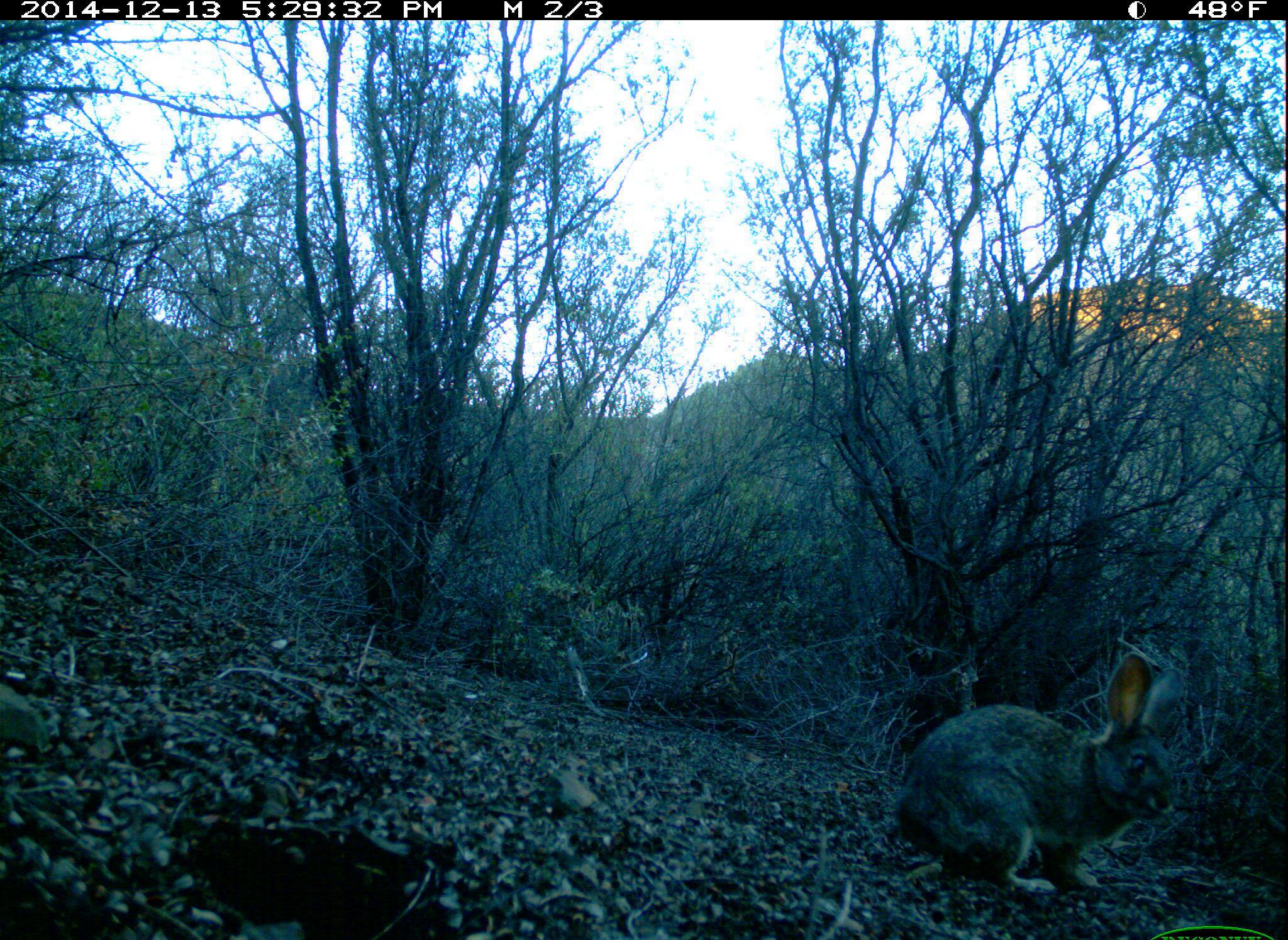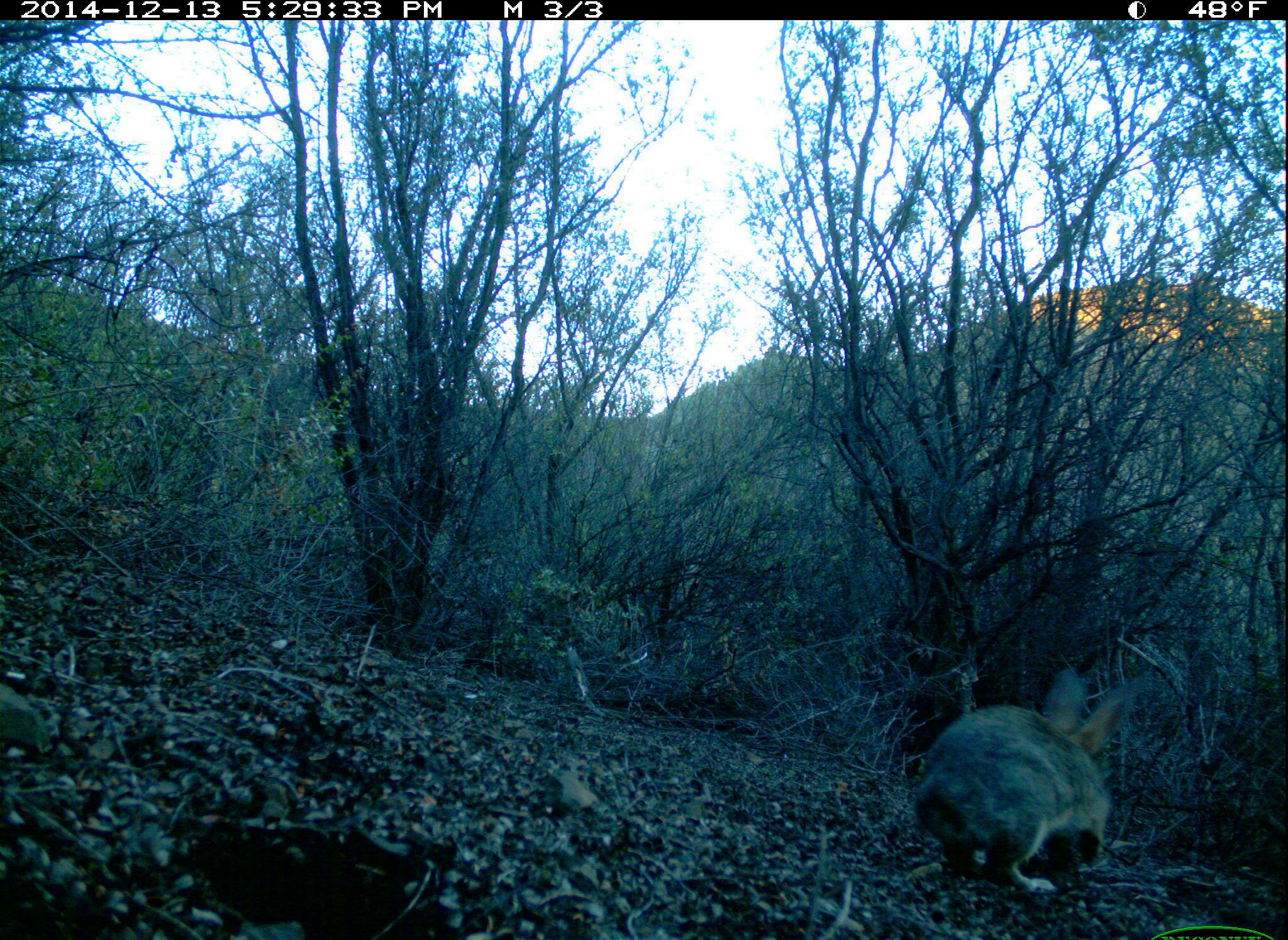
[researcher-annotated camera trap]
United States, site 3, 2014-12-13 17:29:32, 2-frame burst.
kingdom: Animalia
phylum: Chordata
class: Mammalia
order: Lagomorpha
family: Leporidae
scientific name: Leporidae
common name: rabbits and hares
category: rabbit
Rabbit (rabbits and hares) (Leporidae).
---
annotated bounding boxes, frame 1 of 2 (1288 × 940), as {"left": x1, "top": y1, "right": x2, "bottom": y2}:
rabbit: {"left": 889, "top": 649, "right": 1190, "bottom": 900}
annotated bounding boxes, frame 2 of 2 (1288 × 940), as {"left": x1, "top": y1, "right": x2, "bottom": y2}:
rabbit: {"left": 905, "top": 662, "right": 1138, "bottom": 897}